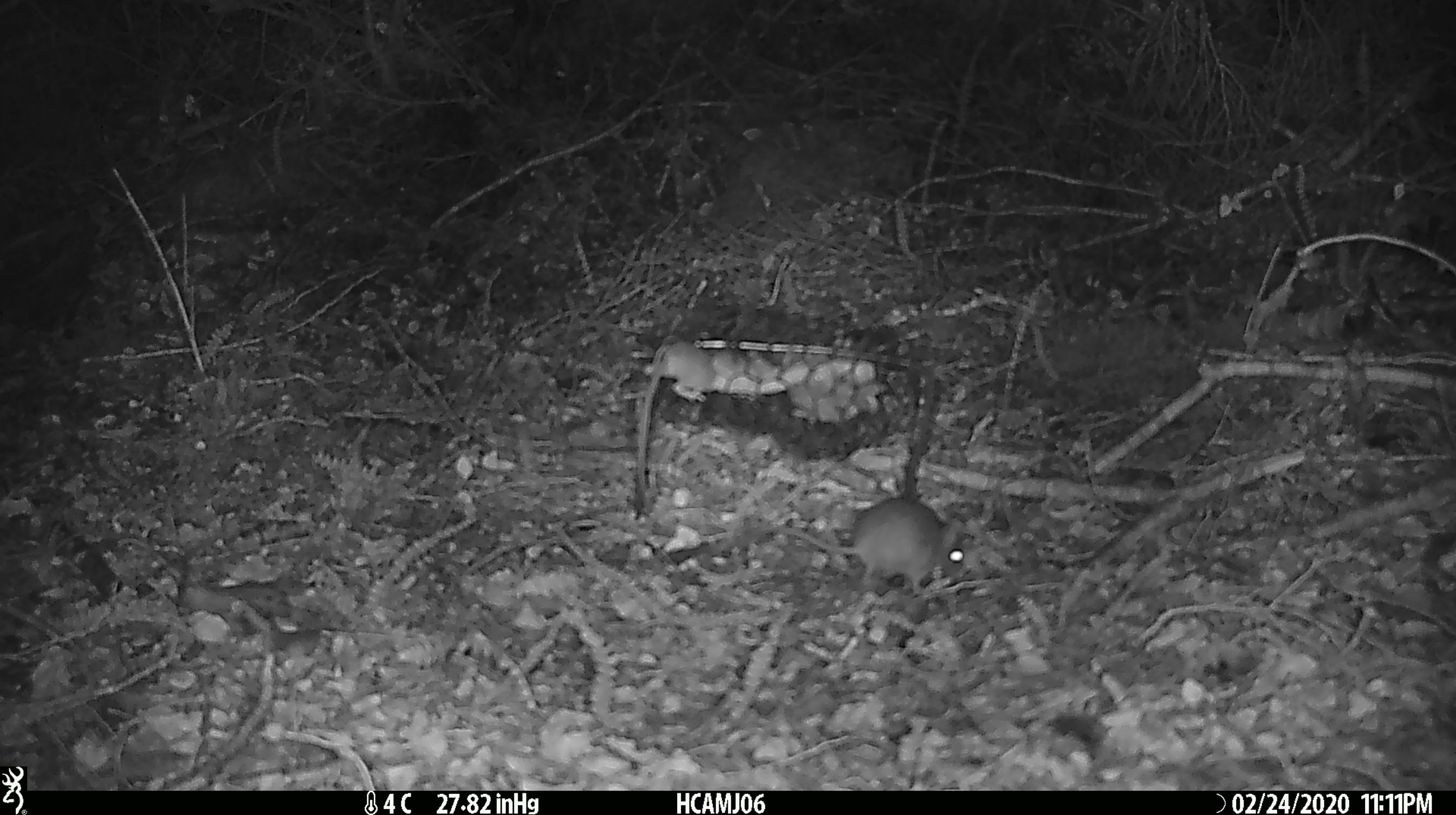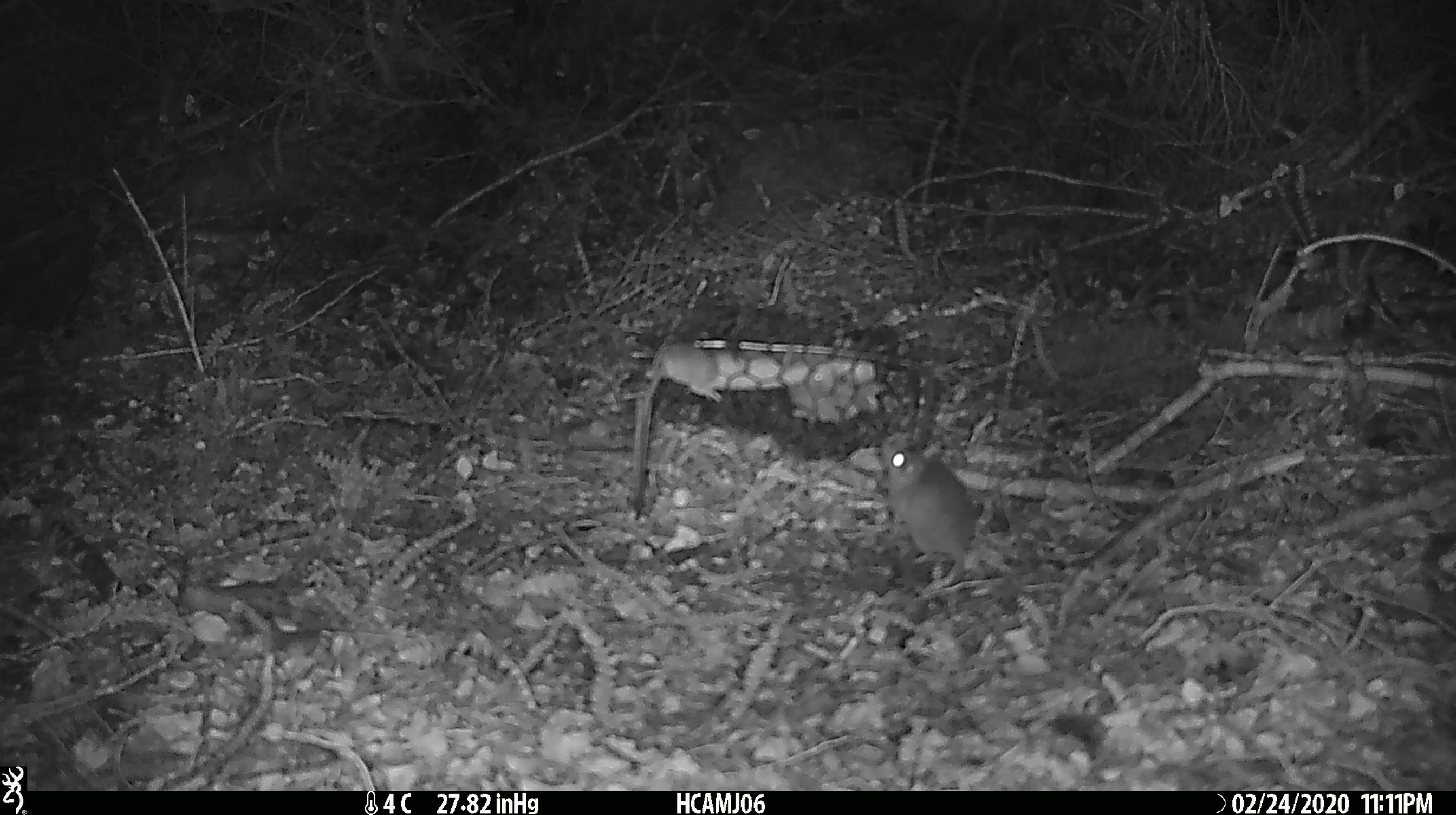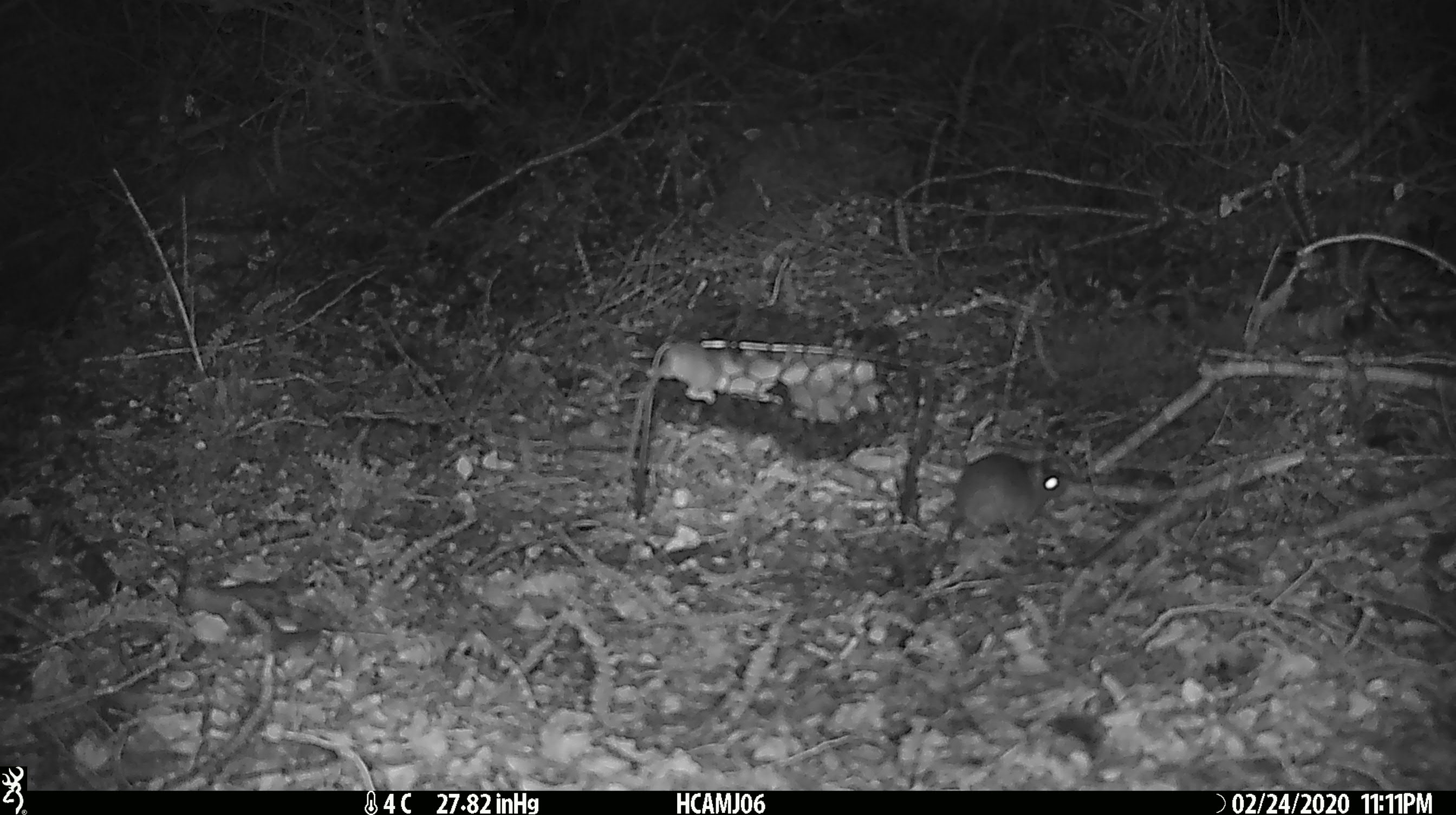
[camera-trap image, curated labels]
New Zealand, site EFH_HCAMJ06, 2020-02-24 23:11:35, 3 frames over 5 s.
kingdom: Animalia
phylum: Chordata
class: Mammalia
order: Rodentia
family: Muridae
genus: Mus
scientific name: Mus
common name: mouse